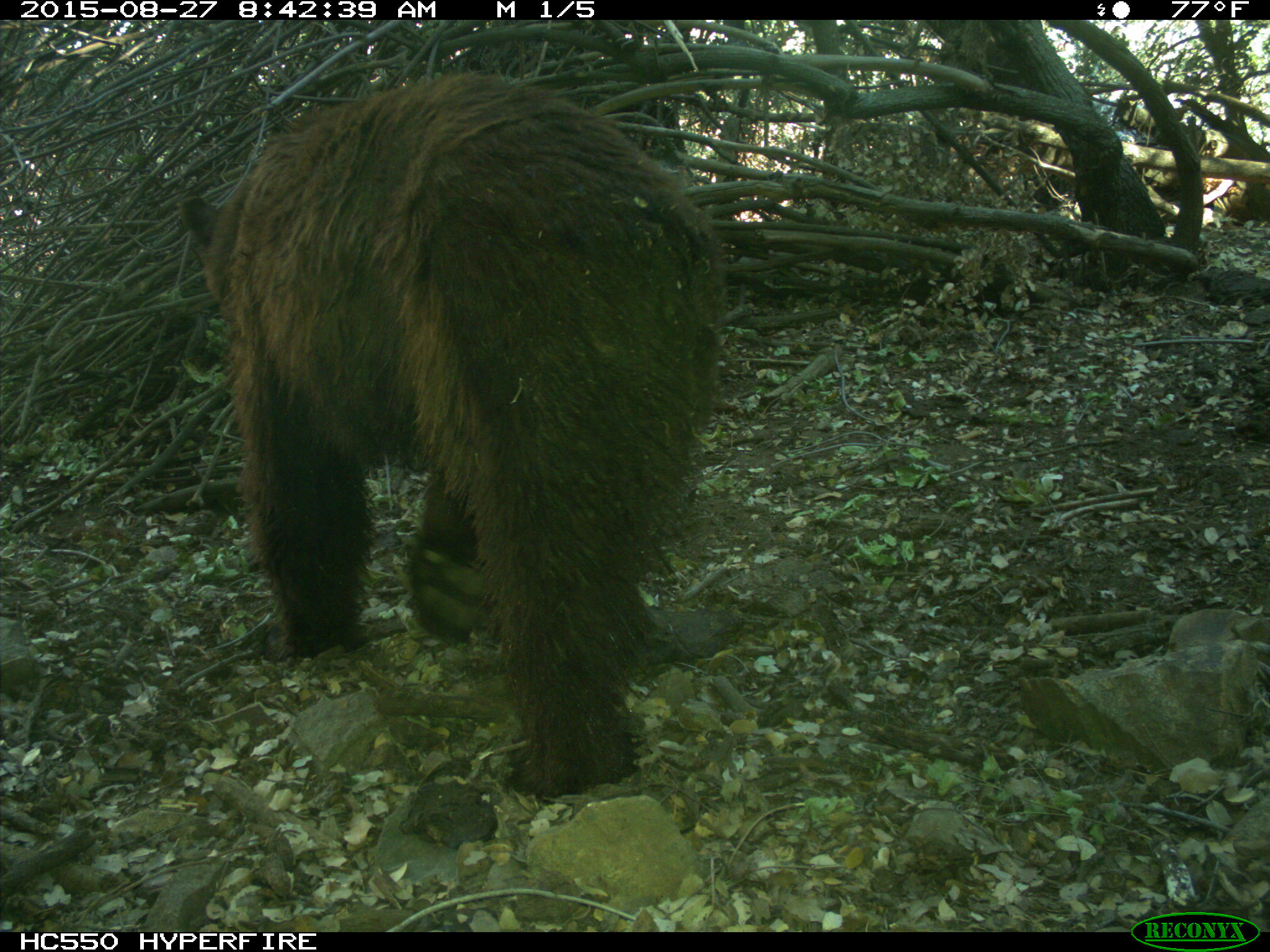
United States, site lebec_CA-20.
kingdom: Animalia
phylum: Chordata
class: Mammalia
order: Carnivora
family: Ursidae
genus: Ursus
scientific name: Ursus americanus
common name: american black bear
Ursus americanus (american black bear).